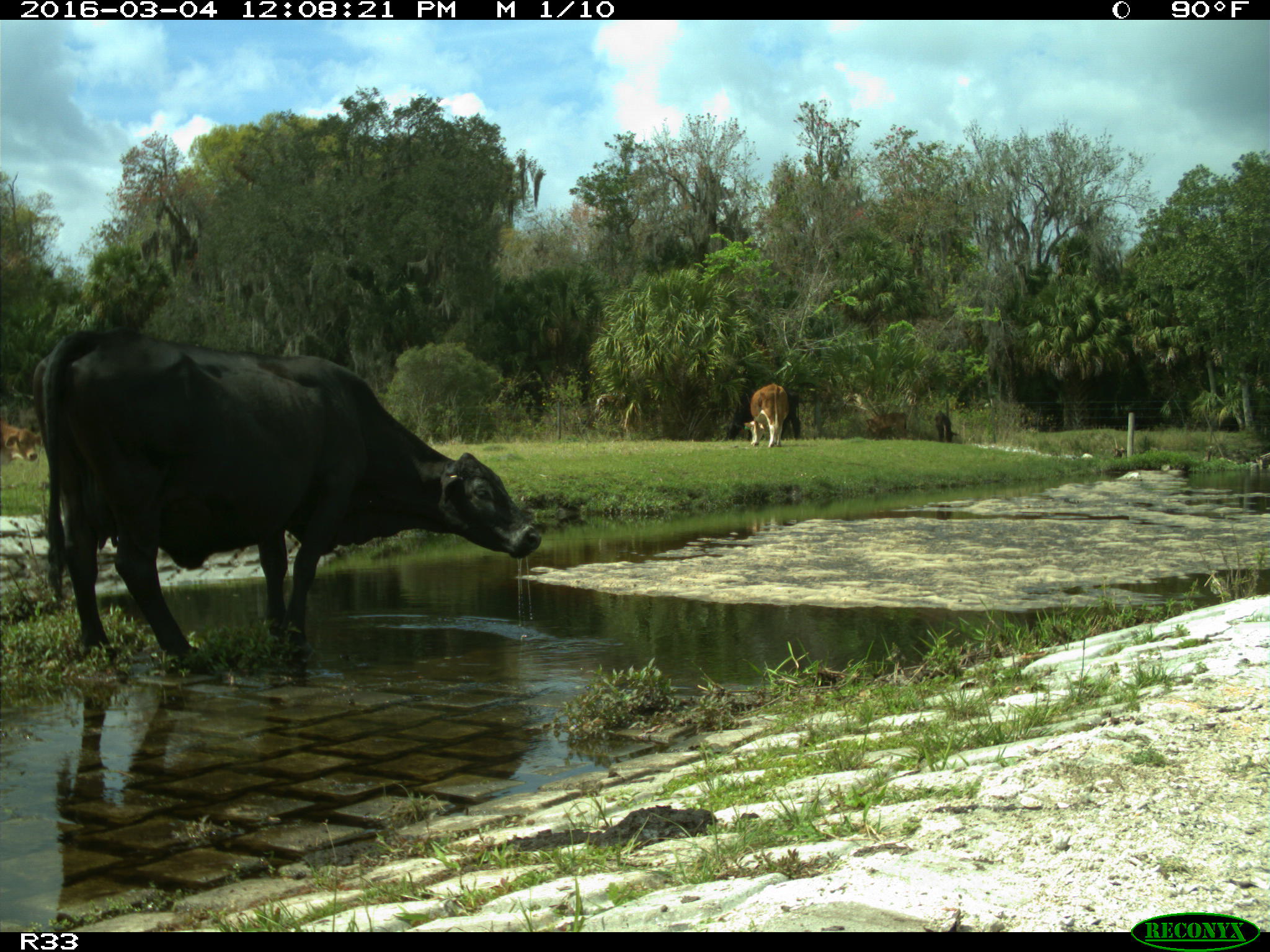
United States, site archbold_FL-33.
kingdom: Animalia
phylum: Chordata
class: Mammalia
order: Artiodactyla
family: Bovidae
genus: Bos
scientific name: Bos taurus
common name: domestic cow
Bos taurus (domestic cow).